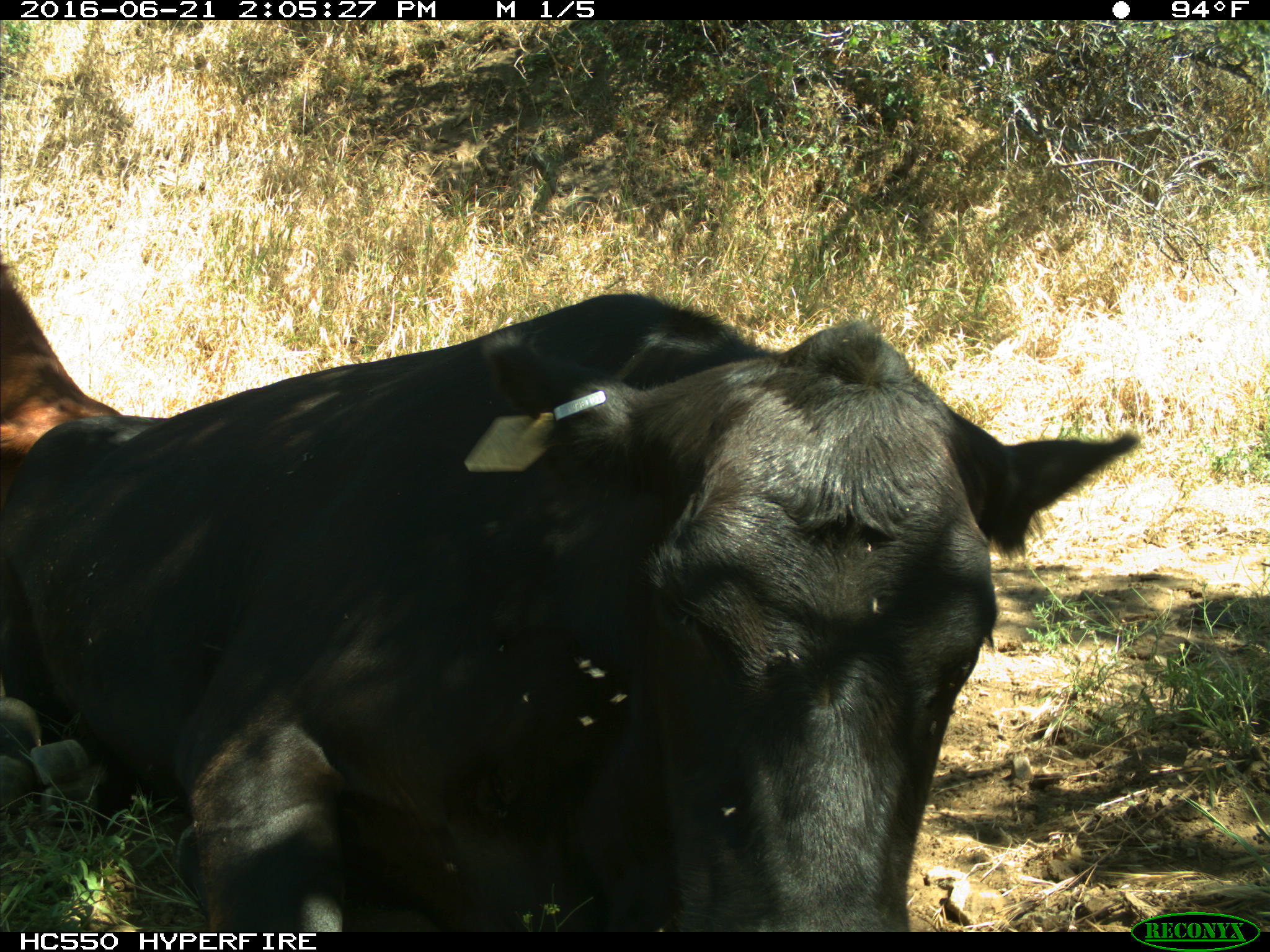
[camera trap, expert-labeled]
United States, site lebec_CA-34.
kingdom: Animalia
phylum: Chordata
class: Mammalia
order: Artiodactyla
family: Bovidae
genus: Bos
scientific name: Bos taurus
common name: domestic cow